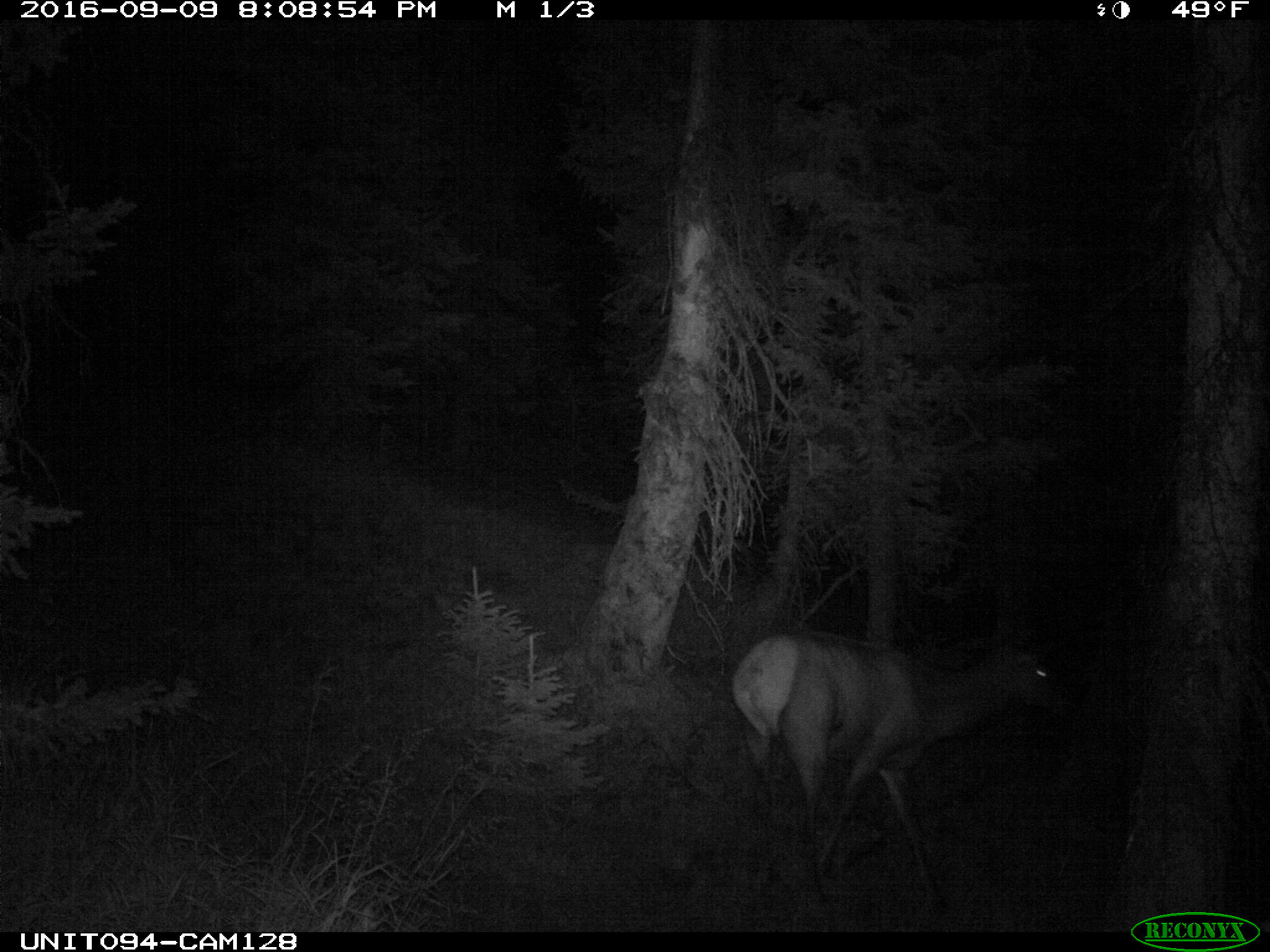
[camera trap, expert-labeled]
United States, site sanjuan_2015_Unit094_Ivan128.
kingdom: Animalia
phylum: Chordata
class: Mammalia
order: Artiodactyla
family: Cervidae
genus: Cervus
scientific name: Cervus elaphus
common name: red deer